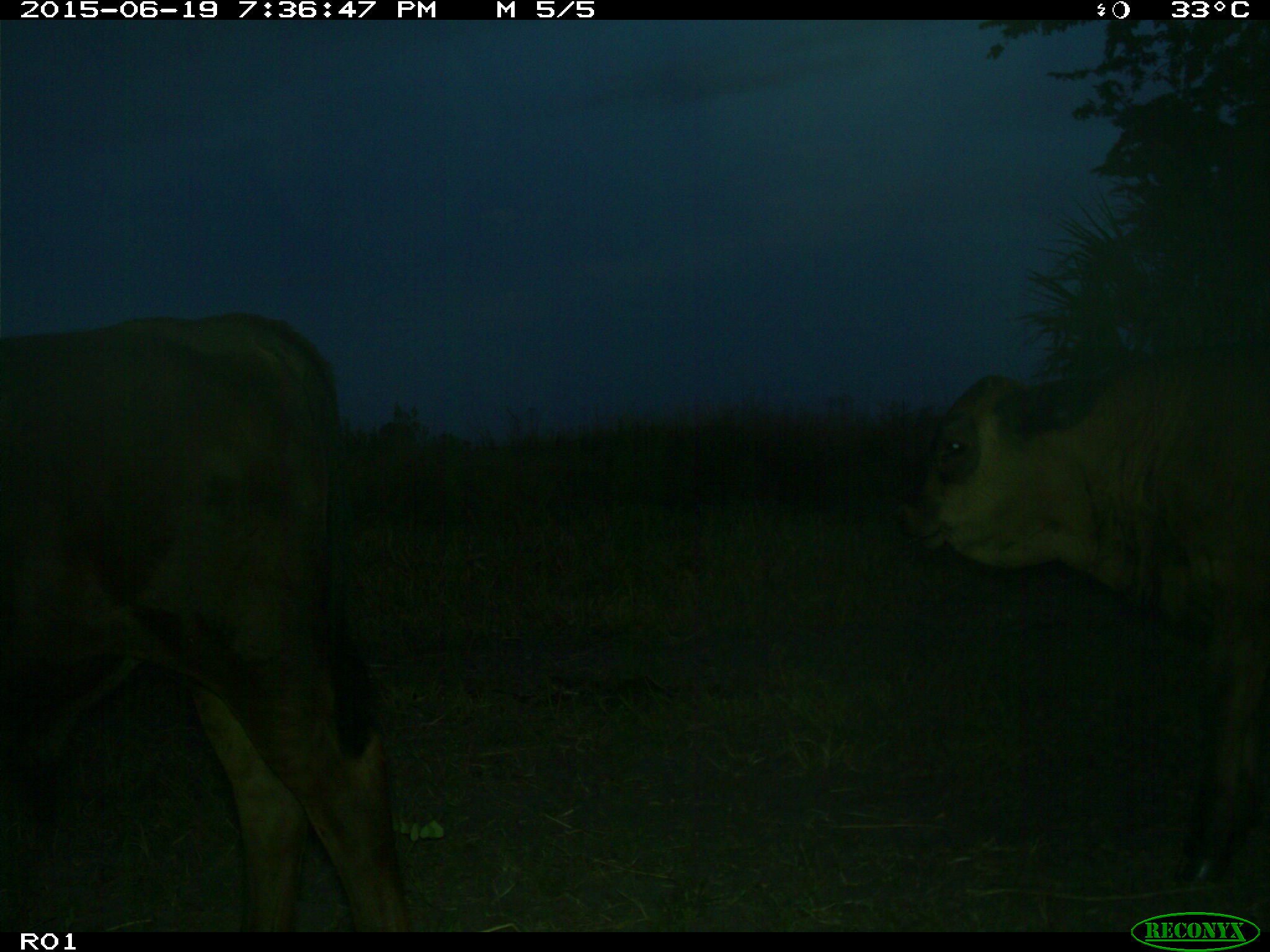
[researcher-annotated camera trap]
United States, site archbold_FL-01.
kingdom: Animalia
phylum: Chordata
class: Mammalia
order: Artiodactyla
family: Bovidae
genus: Bos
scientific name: Bos taurus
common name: domestic cow